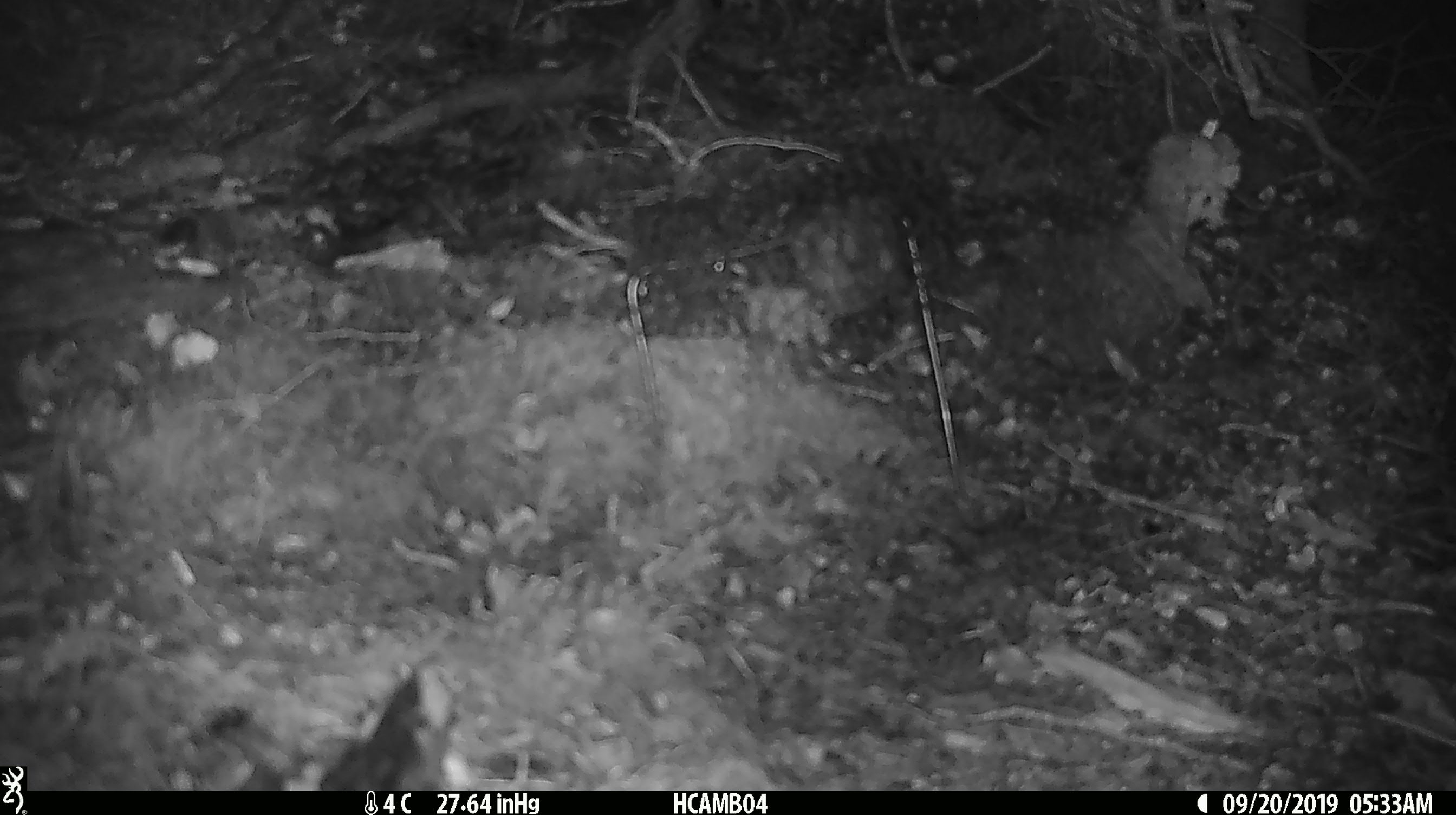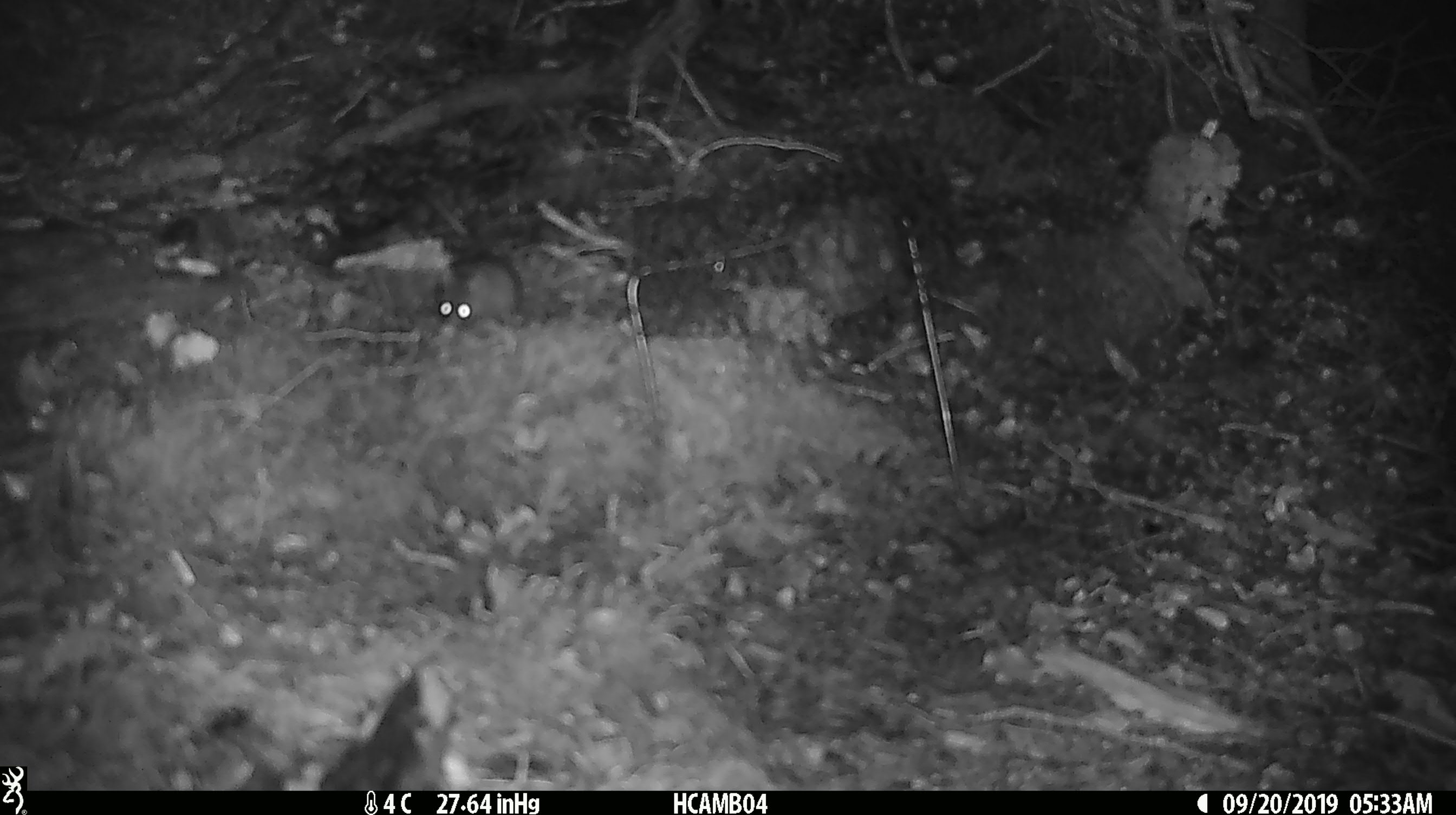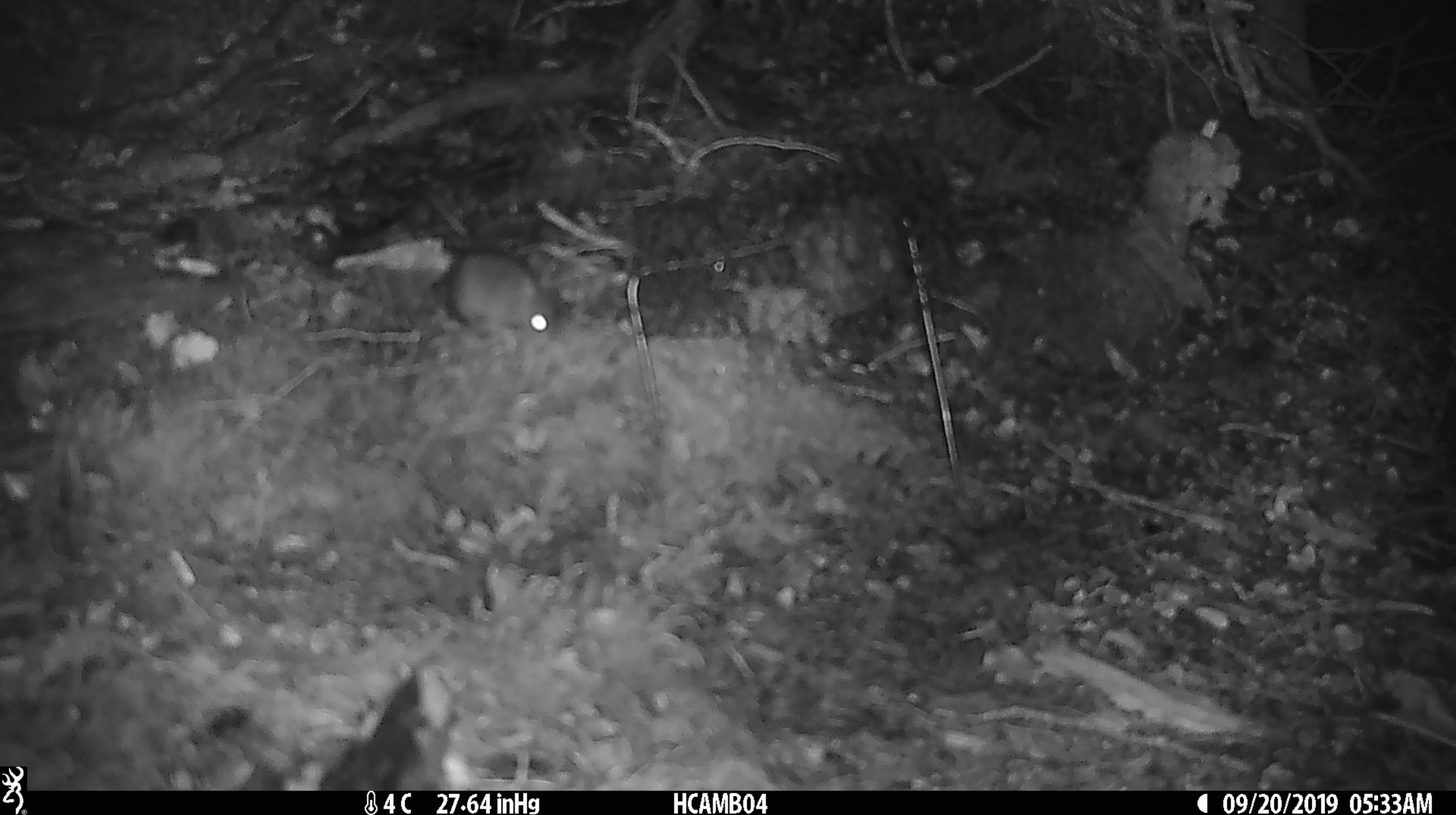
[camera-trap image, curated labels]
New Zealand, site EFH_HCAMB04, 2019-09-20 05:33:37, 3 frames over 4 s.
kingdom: Animalia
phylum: Chordata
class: Mammalia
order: Rodentia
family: Muridae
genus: Mus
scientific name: Mus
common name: mouse